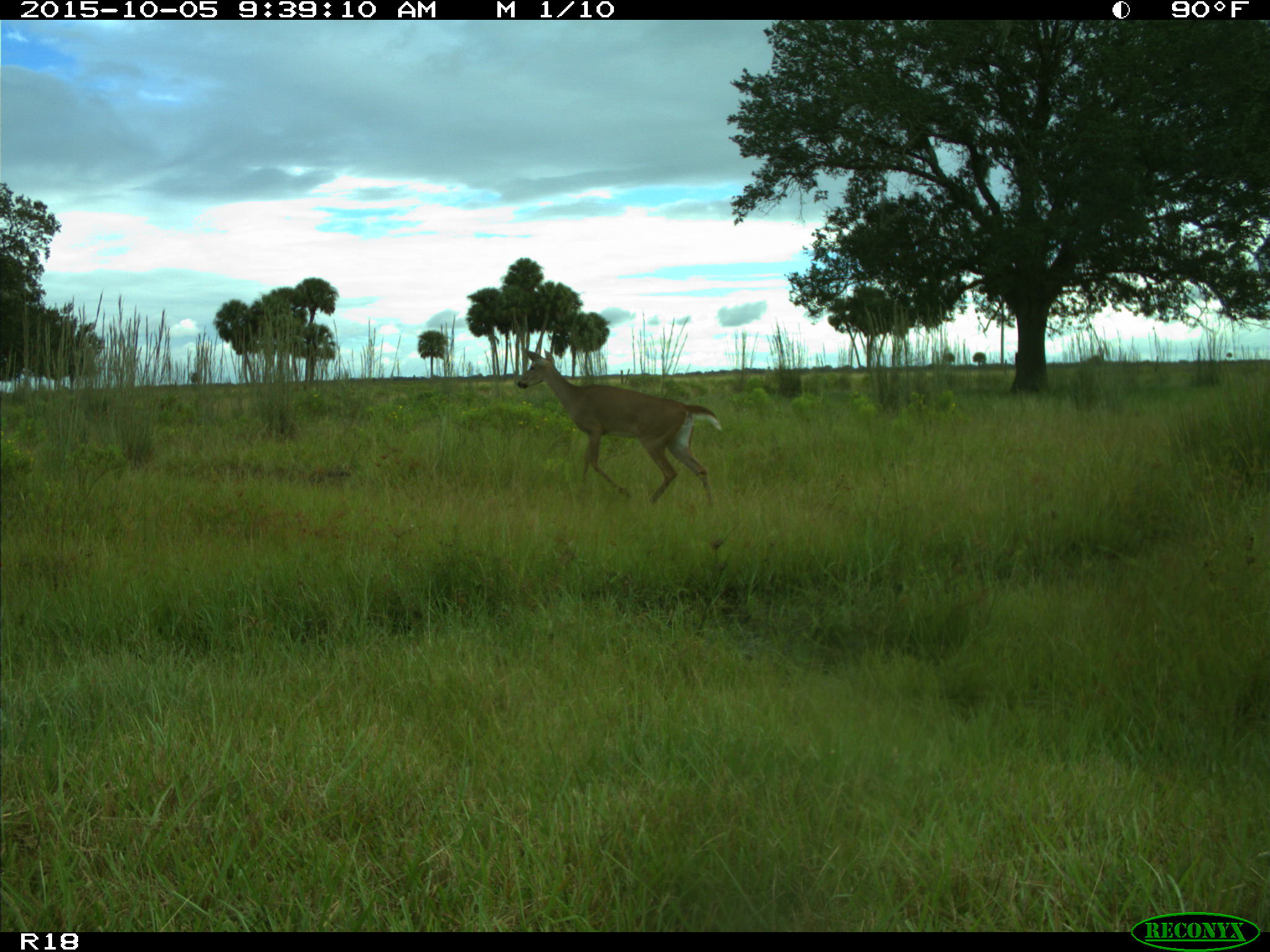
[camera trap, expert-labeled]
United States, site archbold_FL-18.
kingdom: Animalia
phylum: Chordata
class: Mammalia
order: Artiodactyla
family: Cervidae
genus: Odocoileus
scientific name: Odocoileus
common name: deer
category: unidentified deer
Unidentified deer (deer) (Odocoileus).